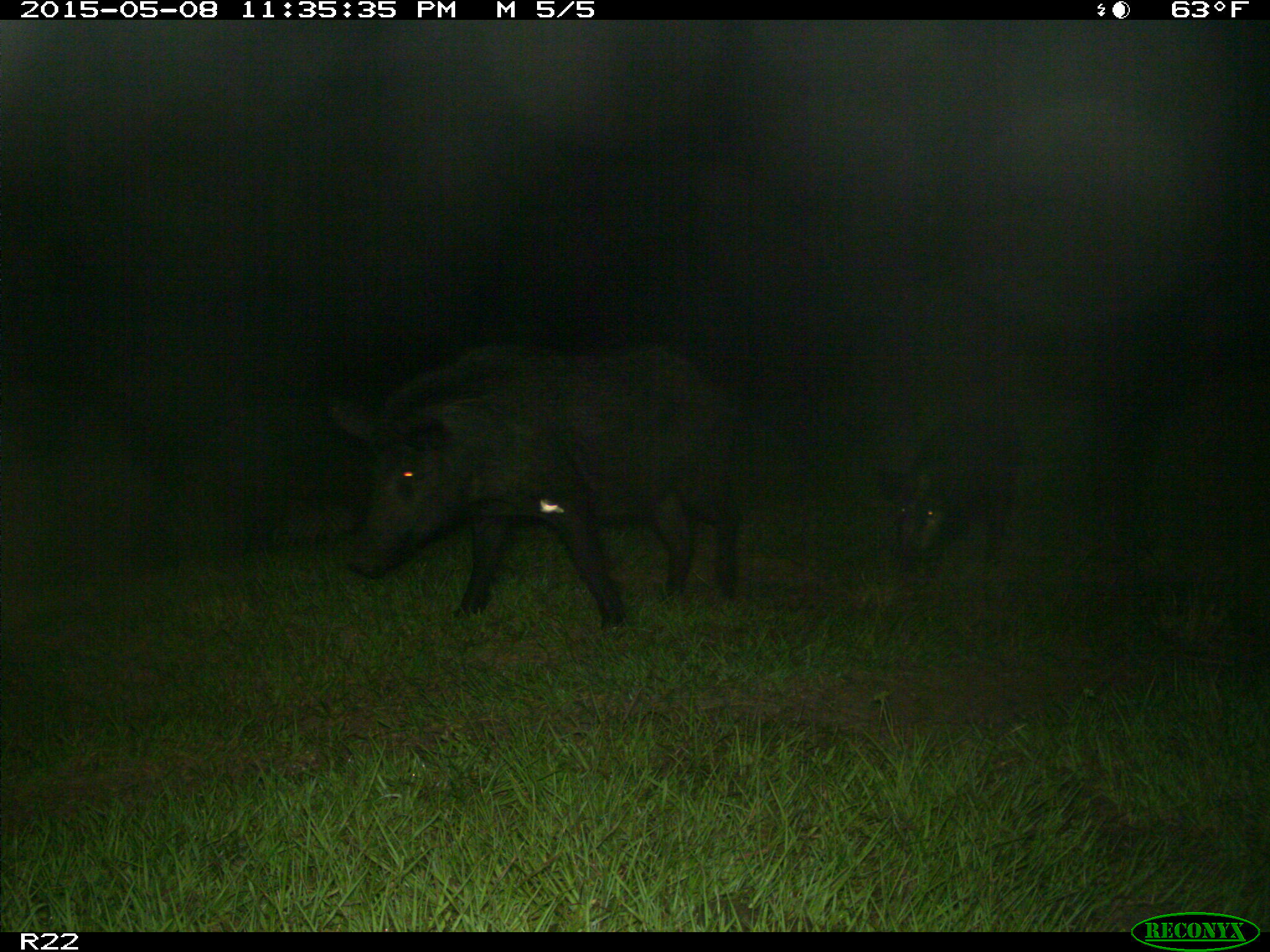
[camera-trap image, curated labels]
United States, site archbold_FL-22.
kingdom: Animalia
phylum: Chordata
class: Mammalia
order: Artiodactyla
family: Bovidae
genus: Bos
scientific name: Bos taurus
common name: domestic cow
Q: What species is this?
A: Bos taurus (domestic cow).